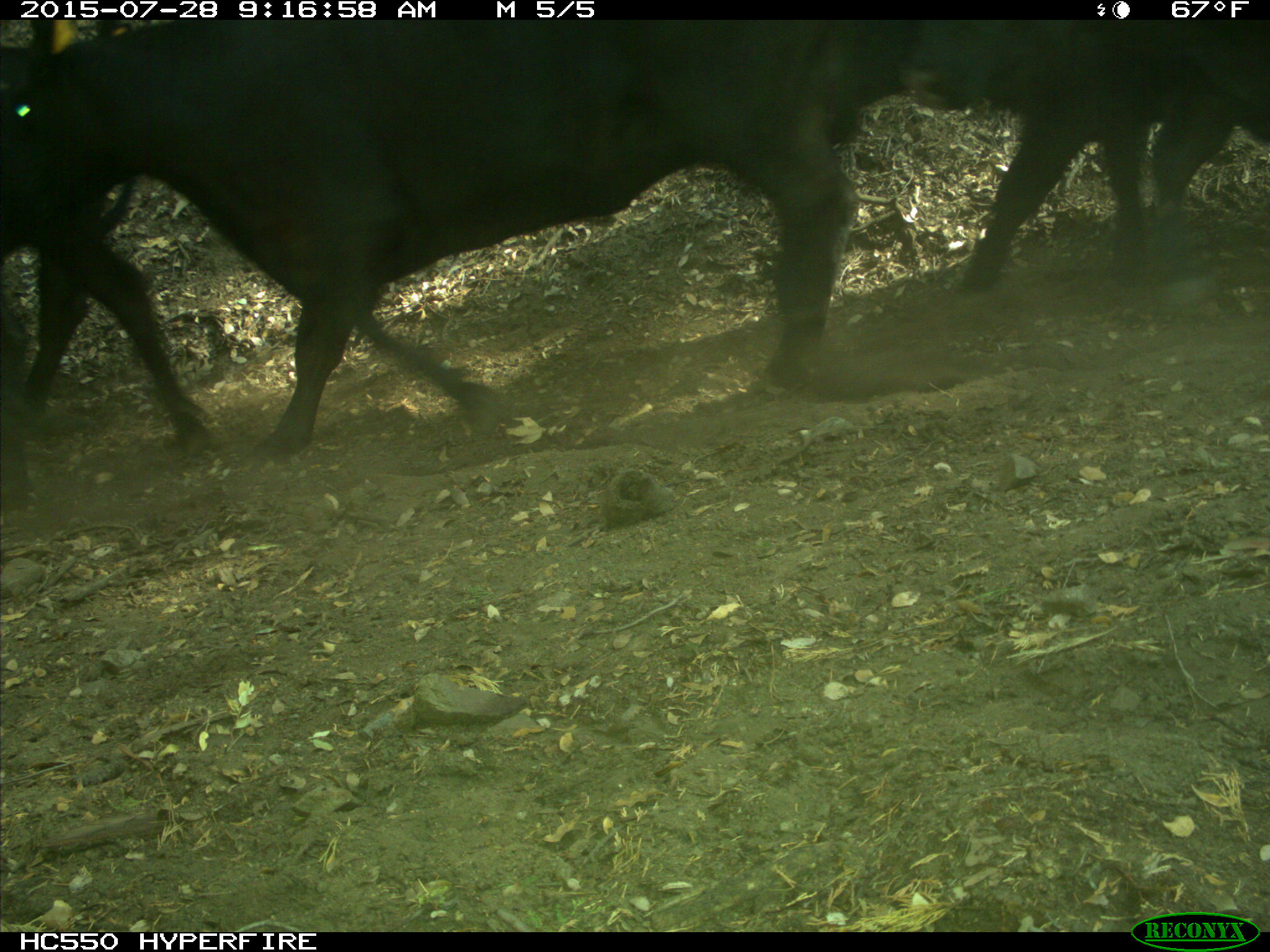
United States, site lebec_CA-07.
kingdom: Animalia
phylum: Chordata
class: Mammalia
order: Artiodactyla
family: Bovidae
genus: Bos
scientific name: Bos taurus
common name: domestic cow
Bos taurus (domestic cow).